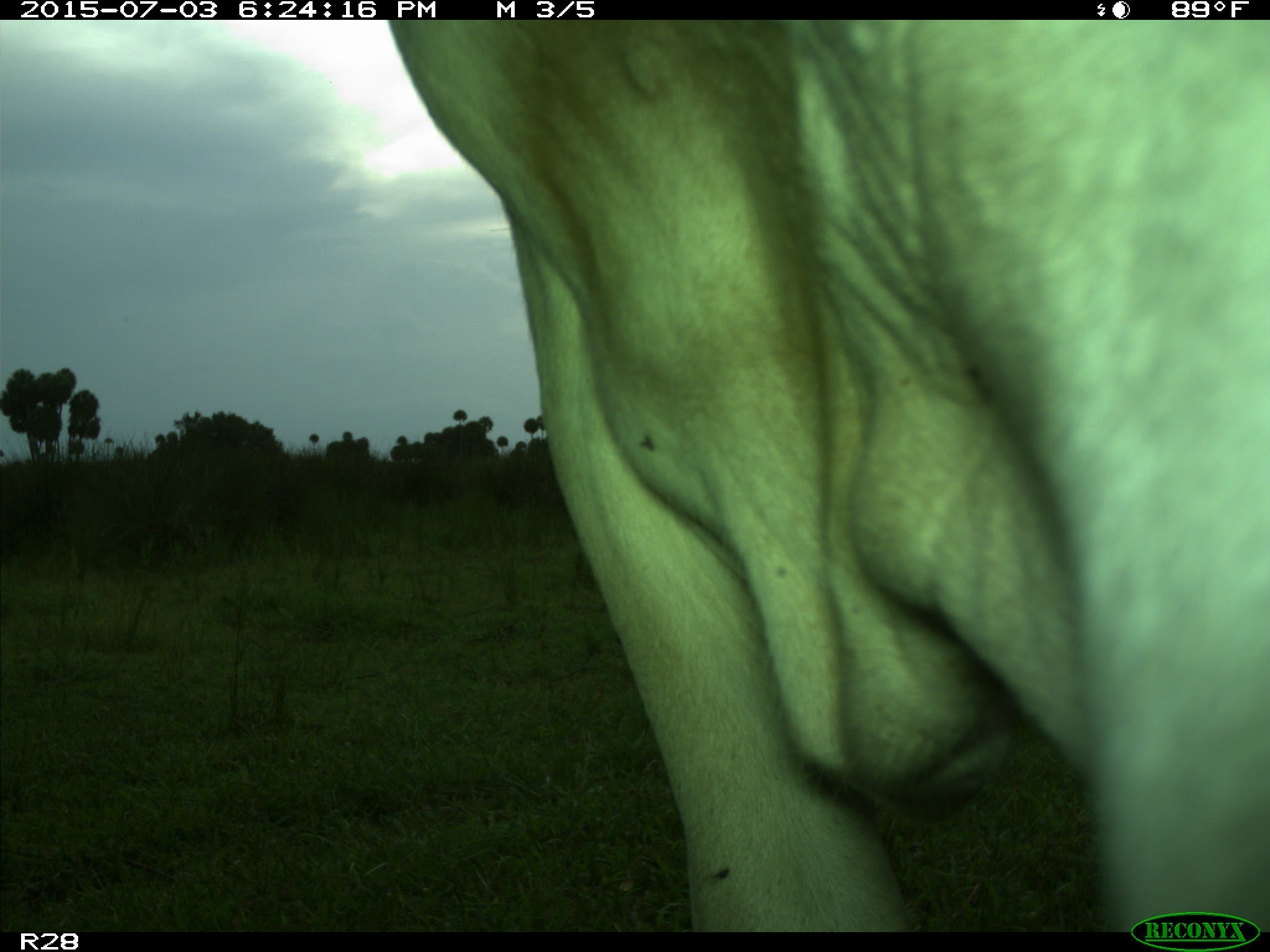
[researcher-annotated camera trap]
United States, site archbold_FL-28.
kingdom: Animalia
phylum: Chordata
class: Mammalia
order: Artiodactyla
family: Bovidae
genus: Bos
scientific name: Bos taurus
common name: domestic cow